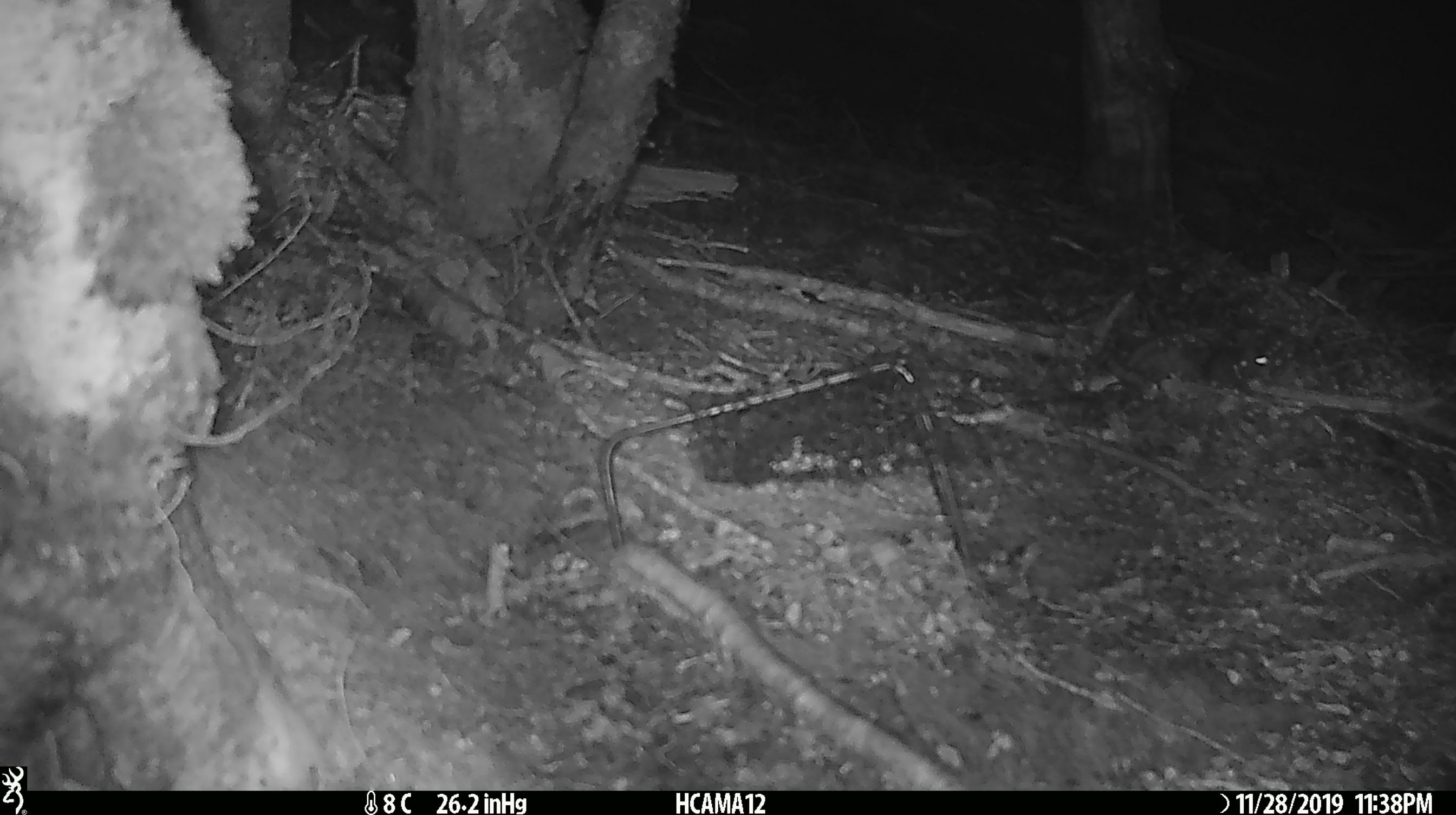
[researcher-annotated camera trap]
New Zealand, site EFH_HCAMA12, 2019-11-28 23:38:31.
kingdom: Animalia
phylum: Chordata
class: Mammalia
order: Rodentia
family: Muridae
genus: Mus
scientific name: Mus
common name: mouse